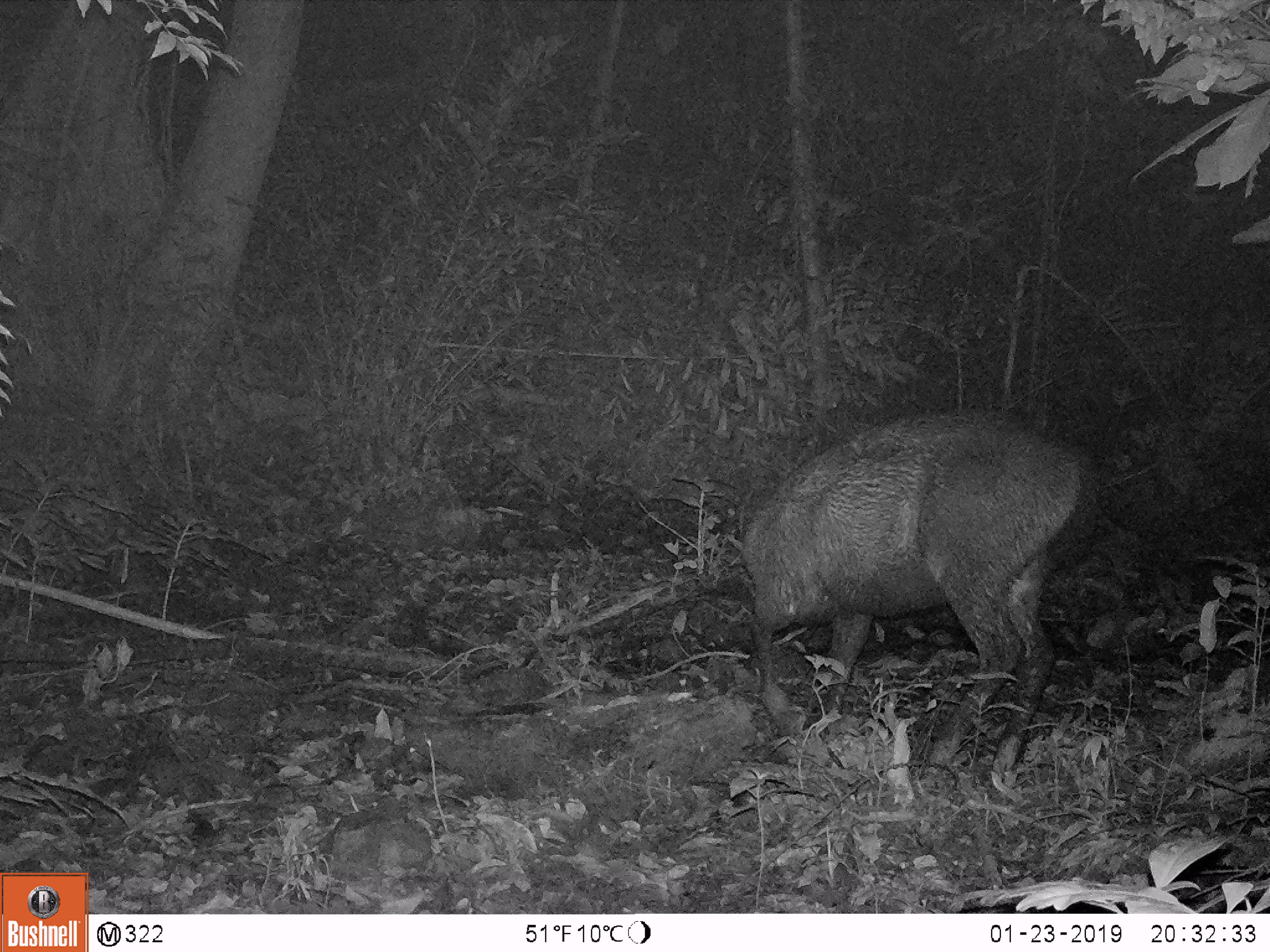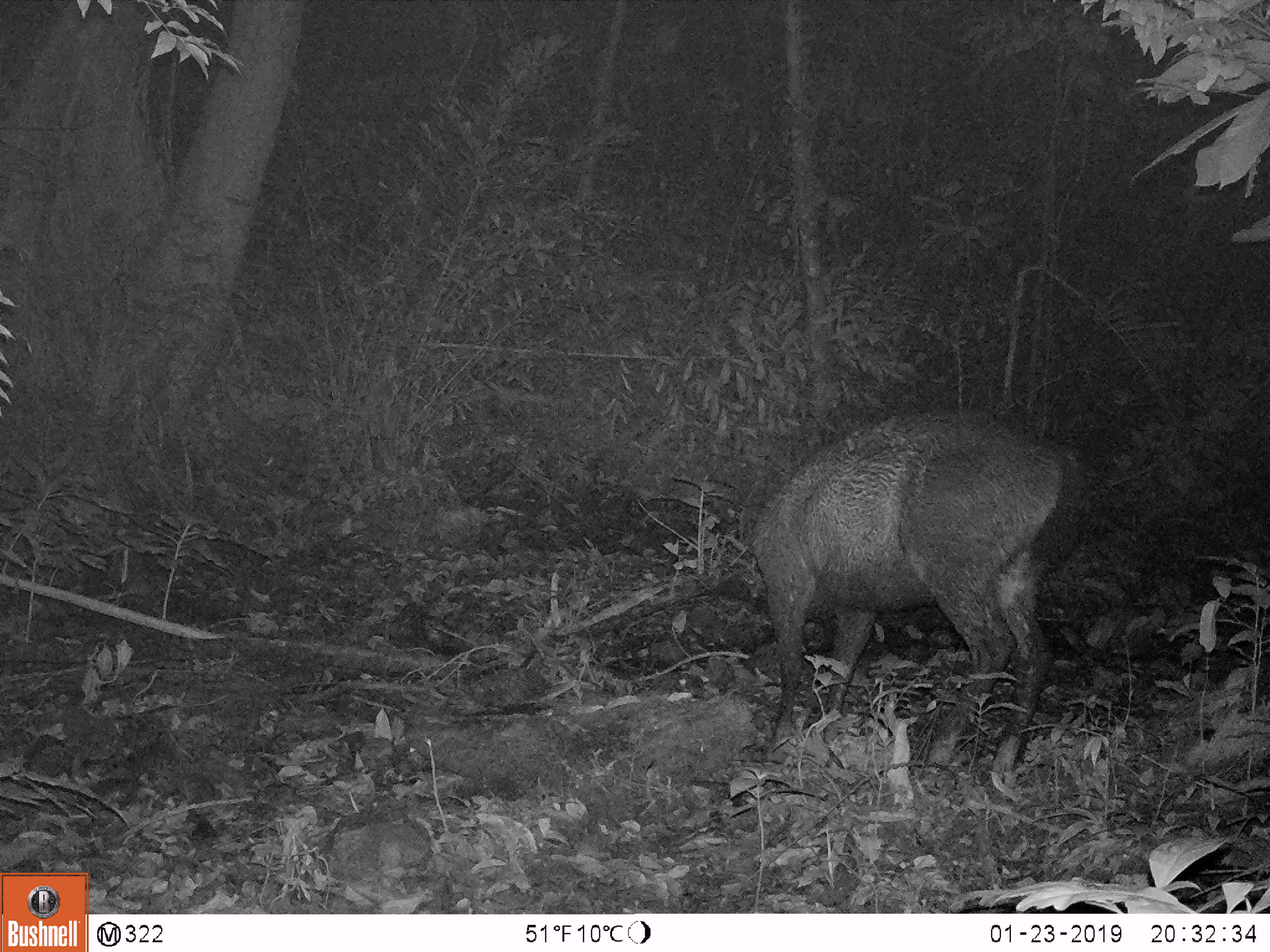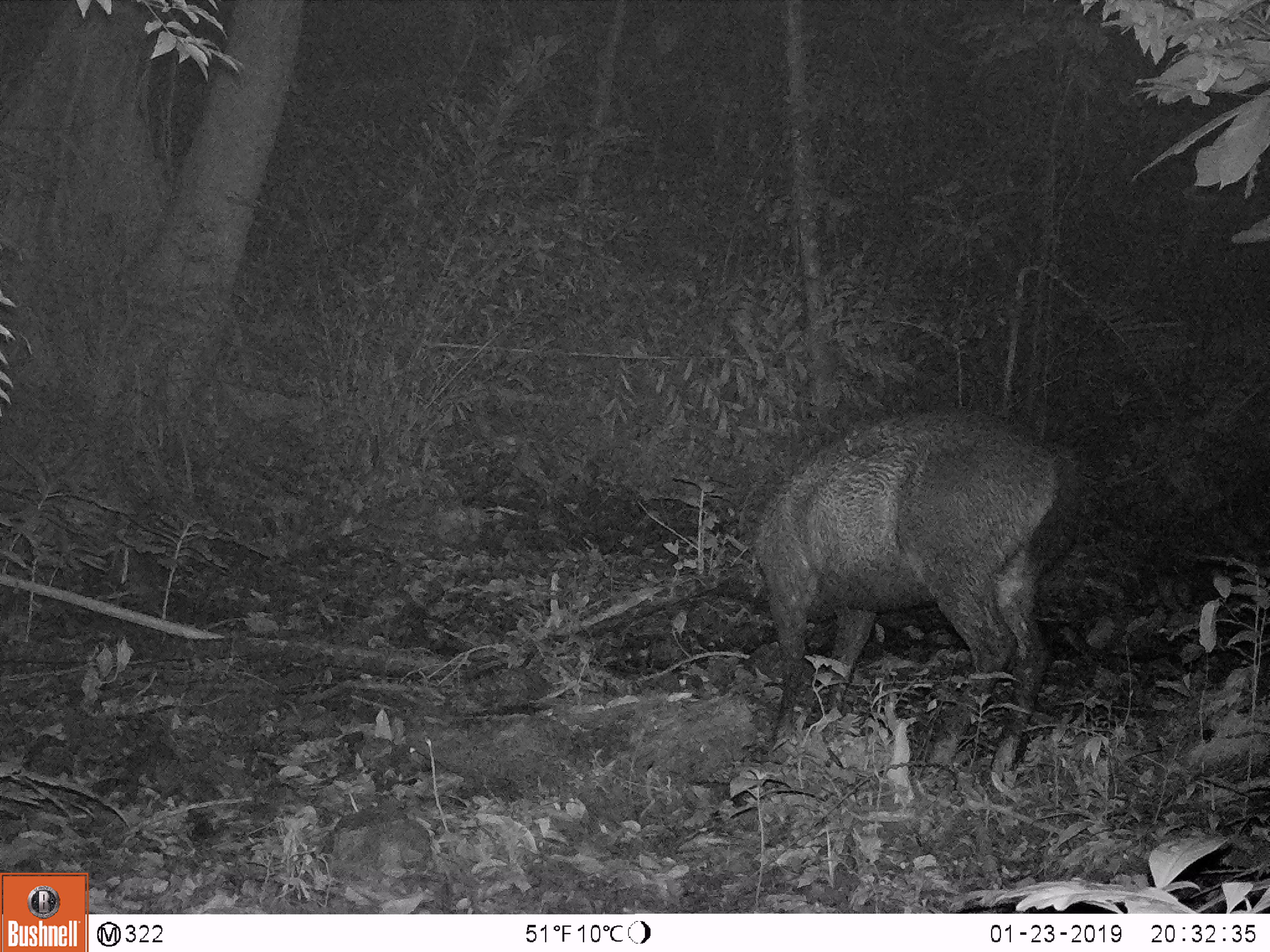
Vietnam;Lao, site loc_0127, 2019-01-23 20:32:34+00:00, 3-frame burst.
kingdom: Animalia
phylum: Chordata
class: Mammalia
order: Artiodactyla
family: Cervidae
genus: Rusa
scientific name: Rusa unicolor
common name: sambar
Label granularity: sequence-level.